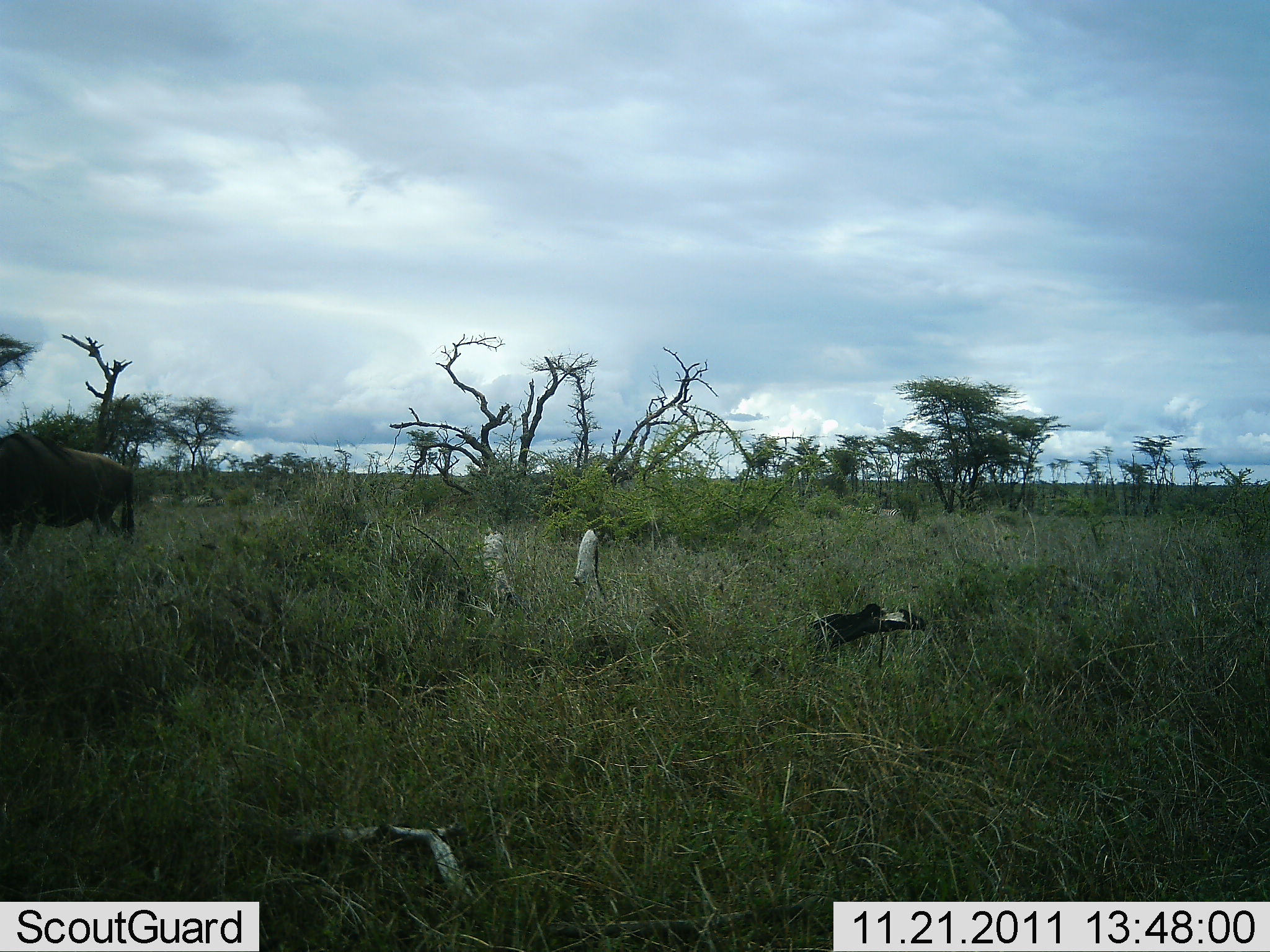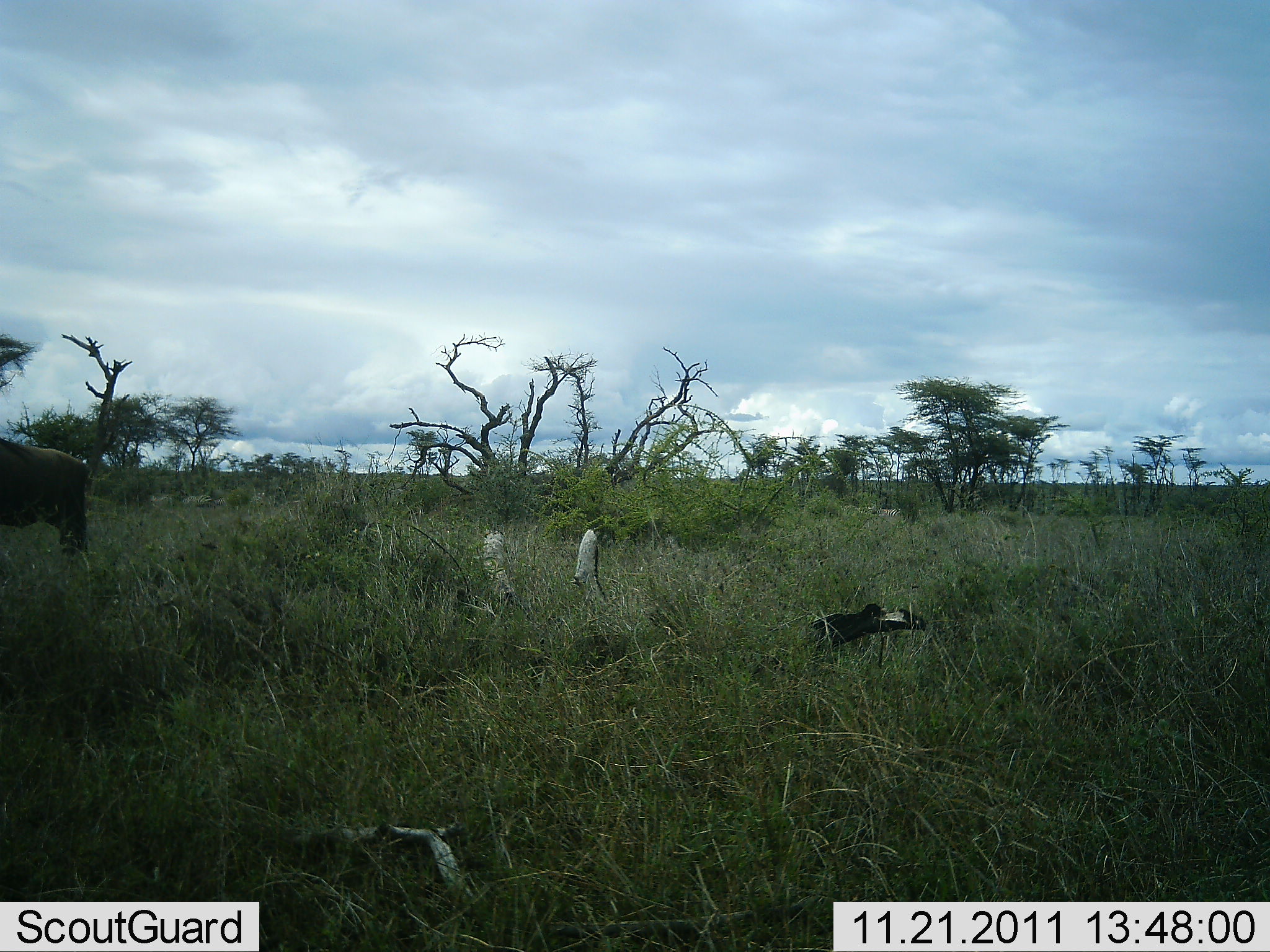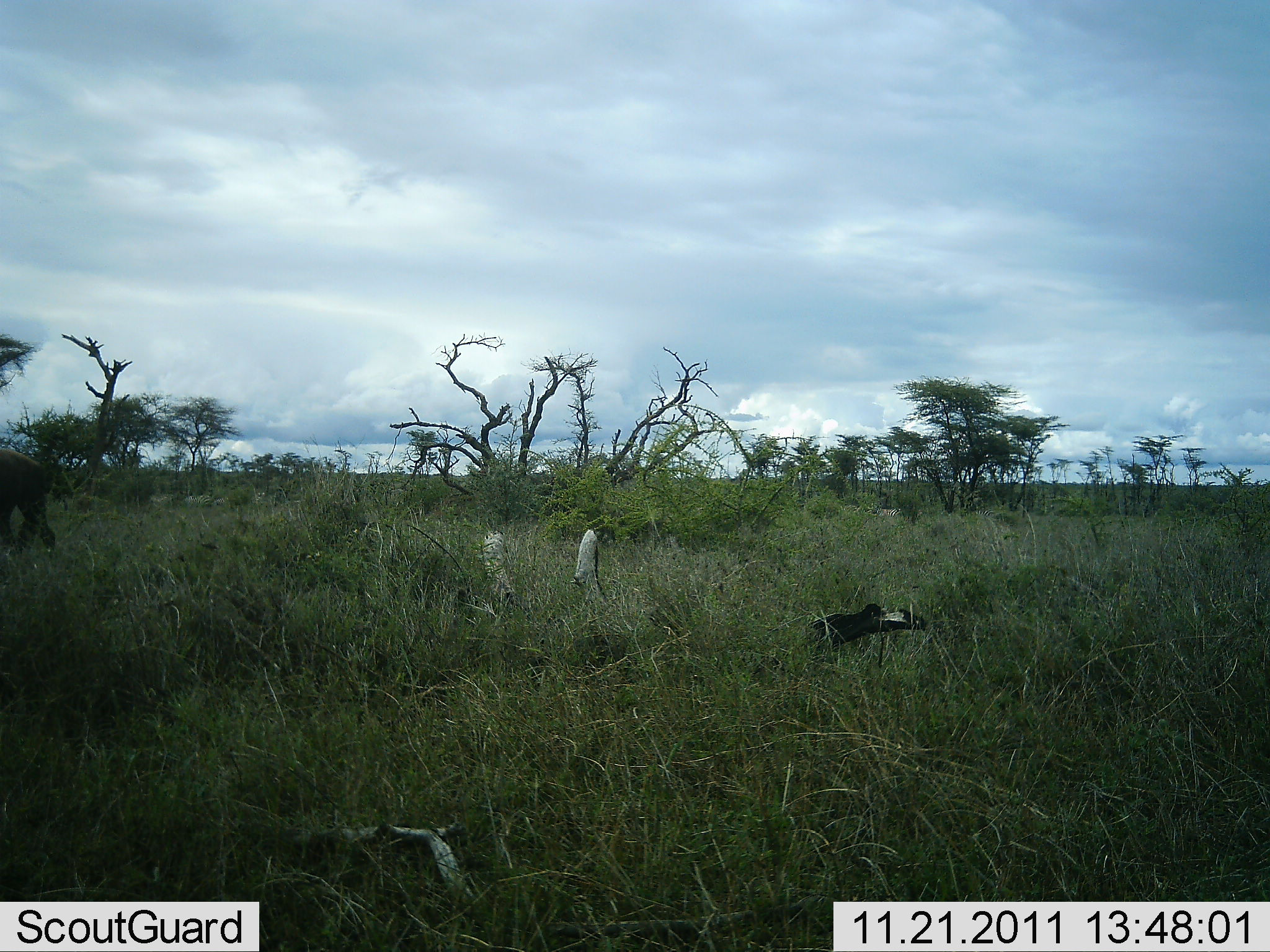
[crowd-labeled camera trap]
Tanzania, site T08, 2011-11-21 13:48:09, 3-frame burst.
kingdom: Animalia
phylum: Chordata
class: Mammalia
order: Artiodactyla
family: Bovidae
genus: Connochaetes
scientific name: Connochaetes taurinus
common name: blue wildebeest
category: wildebeest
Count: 1.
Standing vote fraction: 0%.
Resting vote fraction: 0%.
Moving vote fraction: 100%.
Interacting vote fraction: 0%.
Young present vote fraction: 0%.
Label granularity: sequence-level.